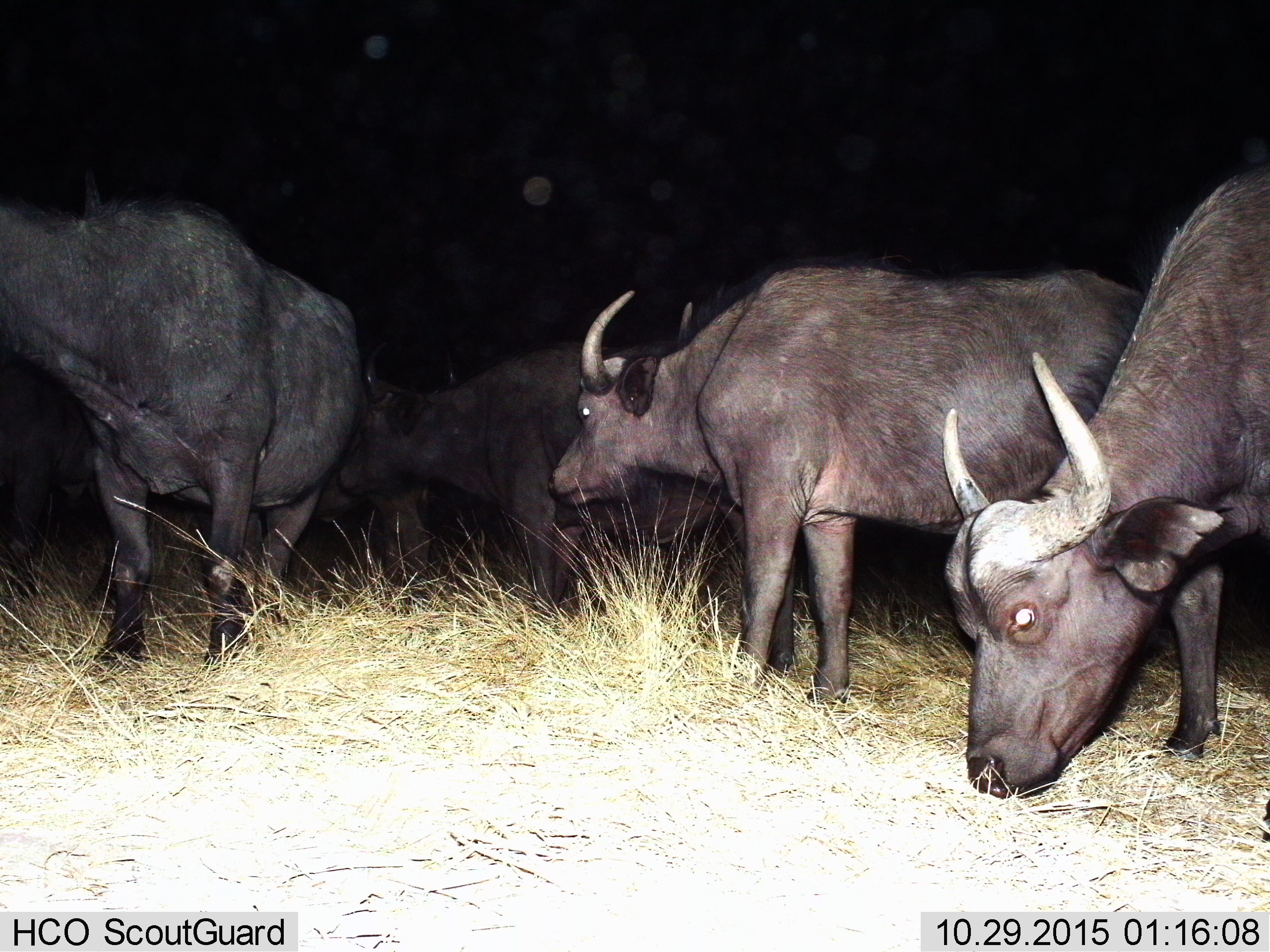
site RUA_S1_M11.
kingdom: Animalia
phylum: Chordata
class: Mammalia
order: Artiodactyla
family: Bovidae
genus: Syncerus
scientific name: Syncerus caffer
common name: african buffalo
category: buffalo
Buffalo (african buffalo) (Syncerus caffer), count 5. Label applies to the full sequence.